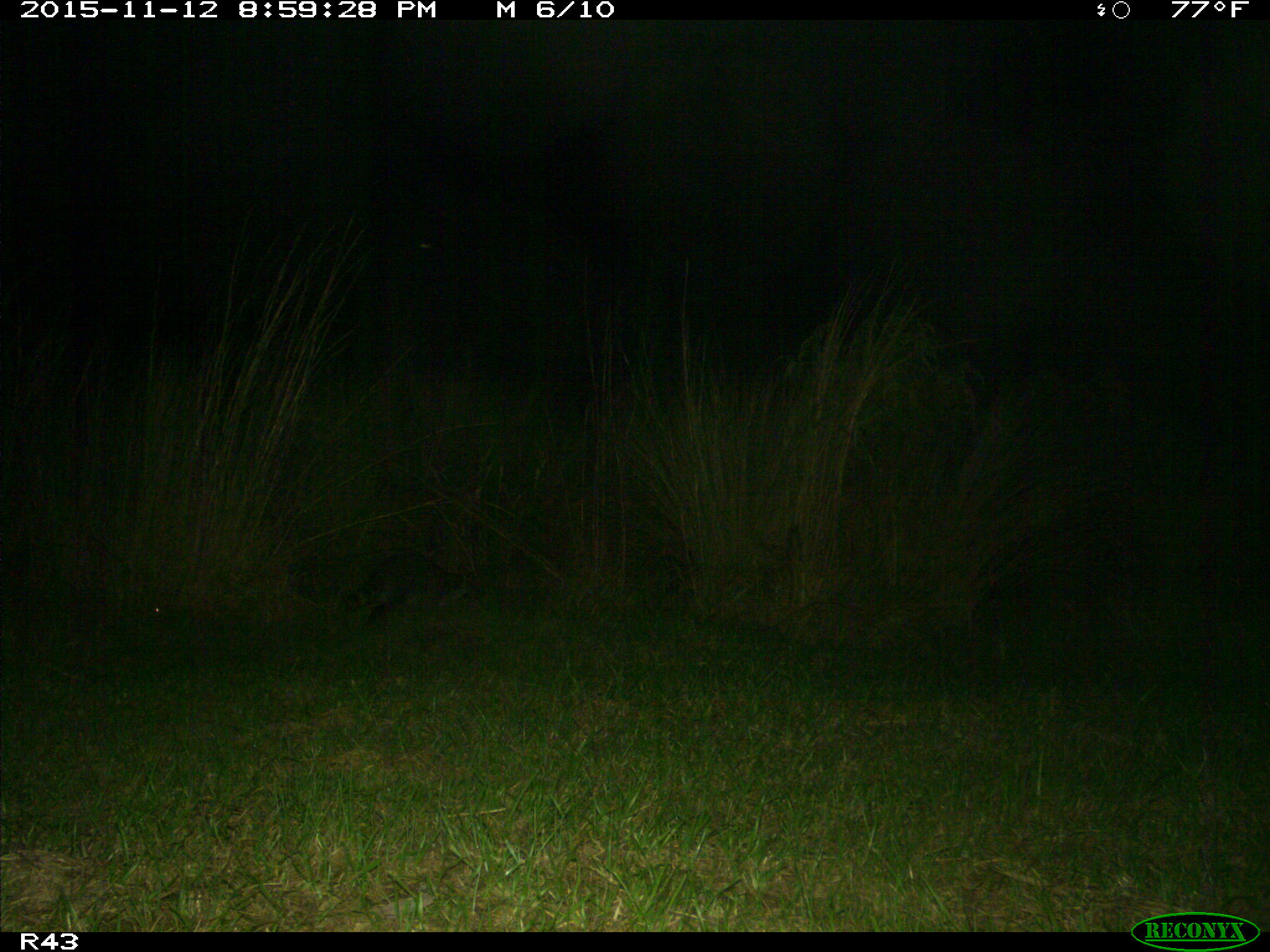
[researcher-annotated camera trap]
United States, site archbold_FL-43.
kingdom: Animalia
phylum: Chordata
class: Mammalia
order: Carnivora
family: Procyonidae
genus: Procyon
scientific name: Procyon lotor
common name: common raccoon